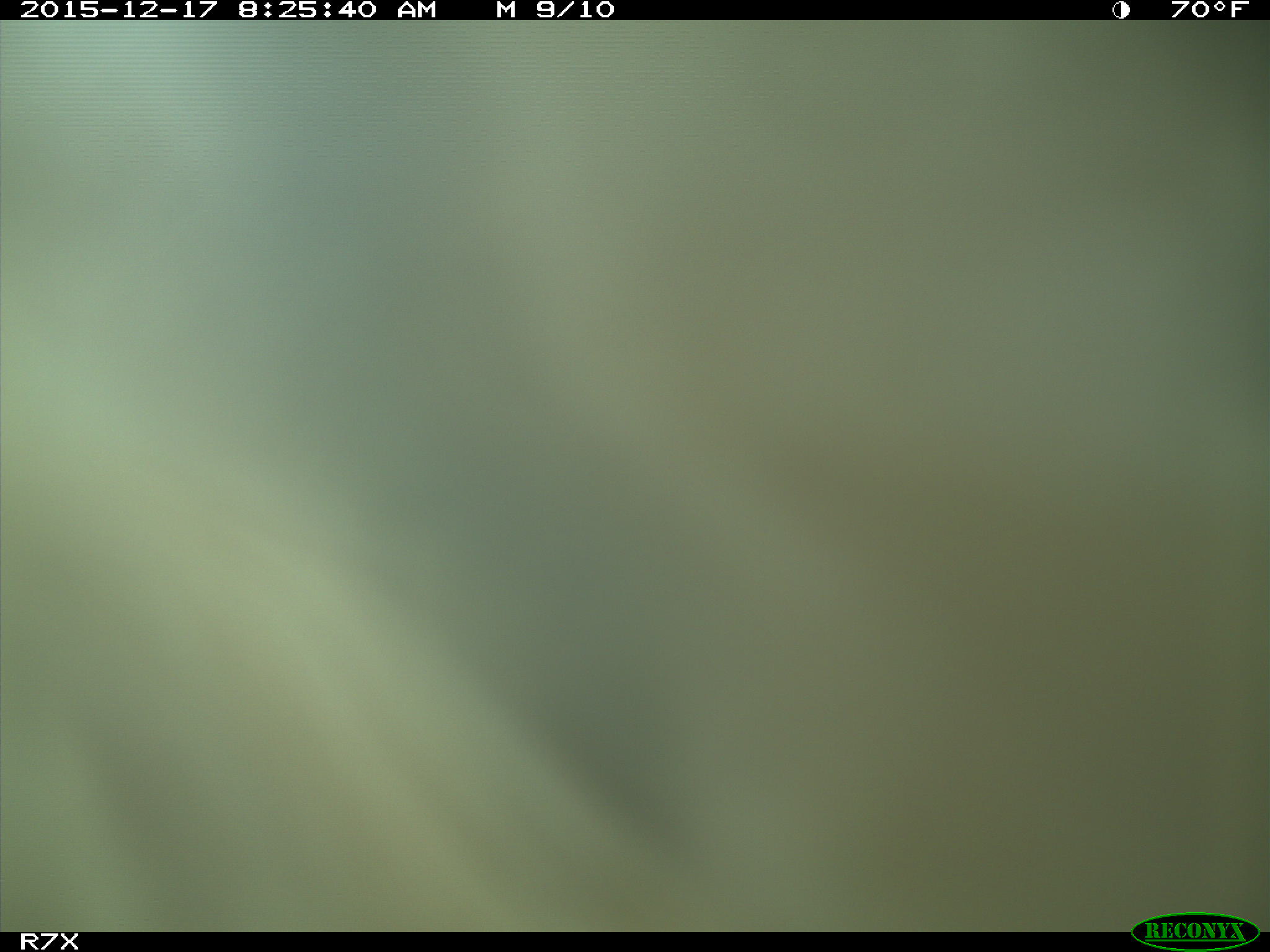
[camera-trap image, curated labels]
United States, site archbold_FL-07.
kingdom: Animalia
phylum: Chordata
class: Mammalia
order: Artiodactyla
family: Bovidae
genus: Bos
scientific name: Bos taurus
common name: domestic cow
Bos taurus (domestic cow).